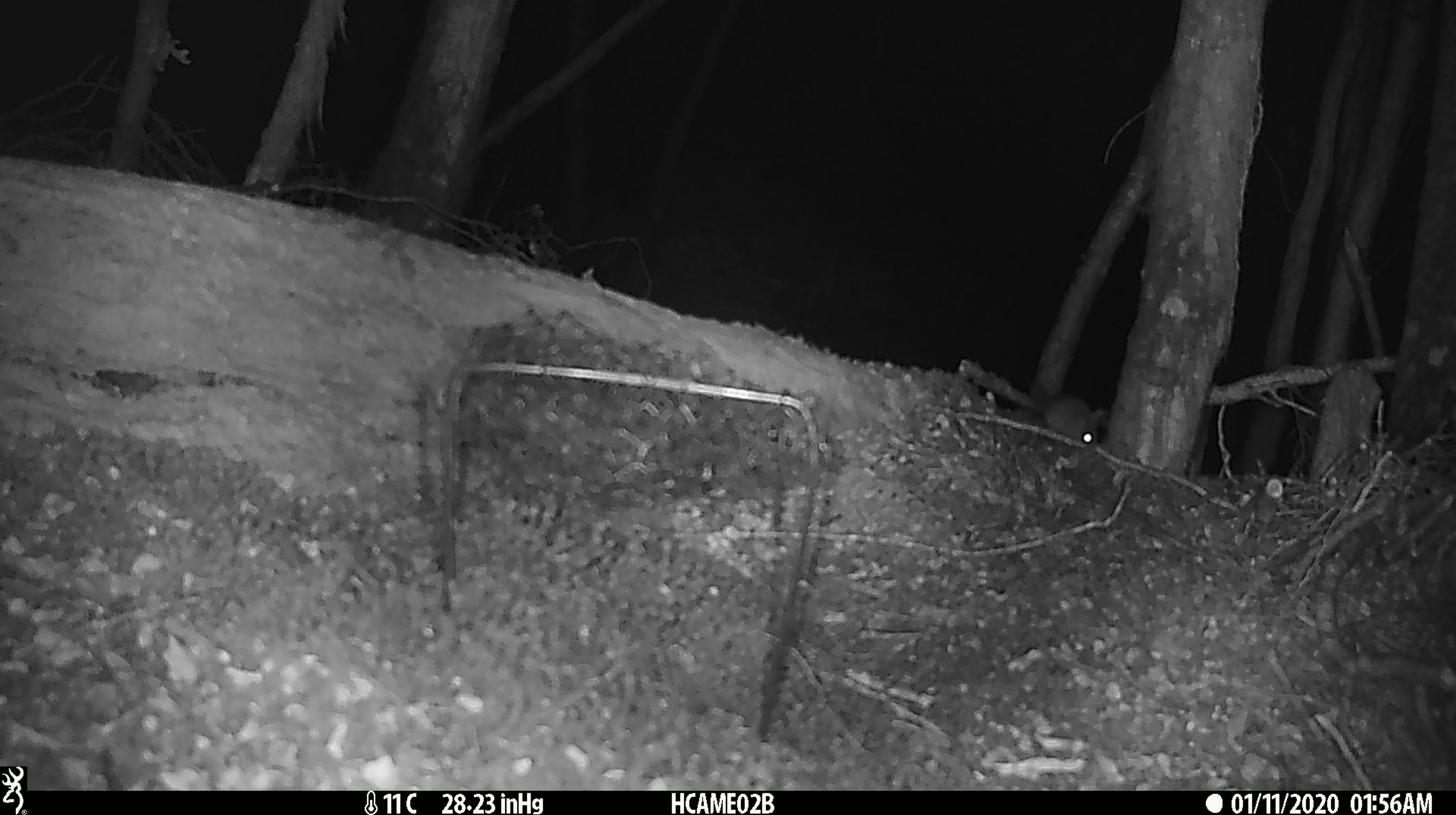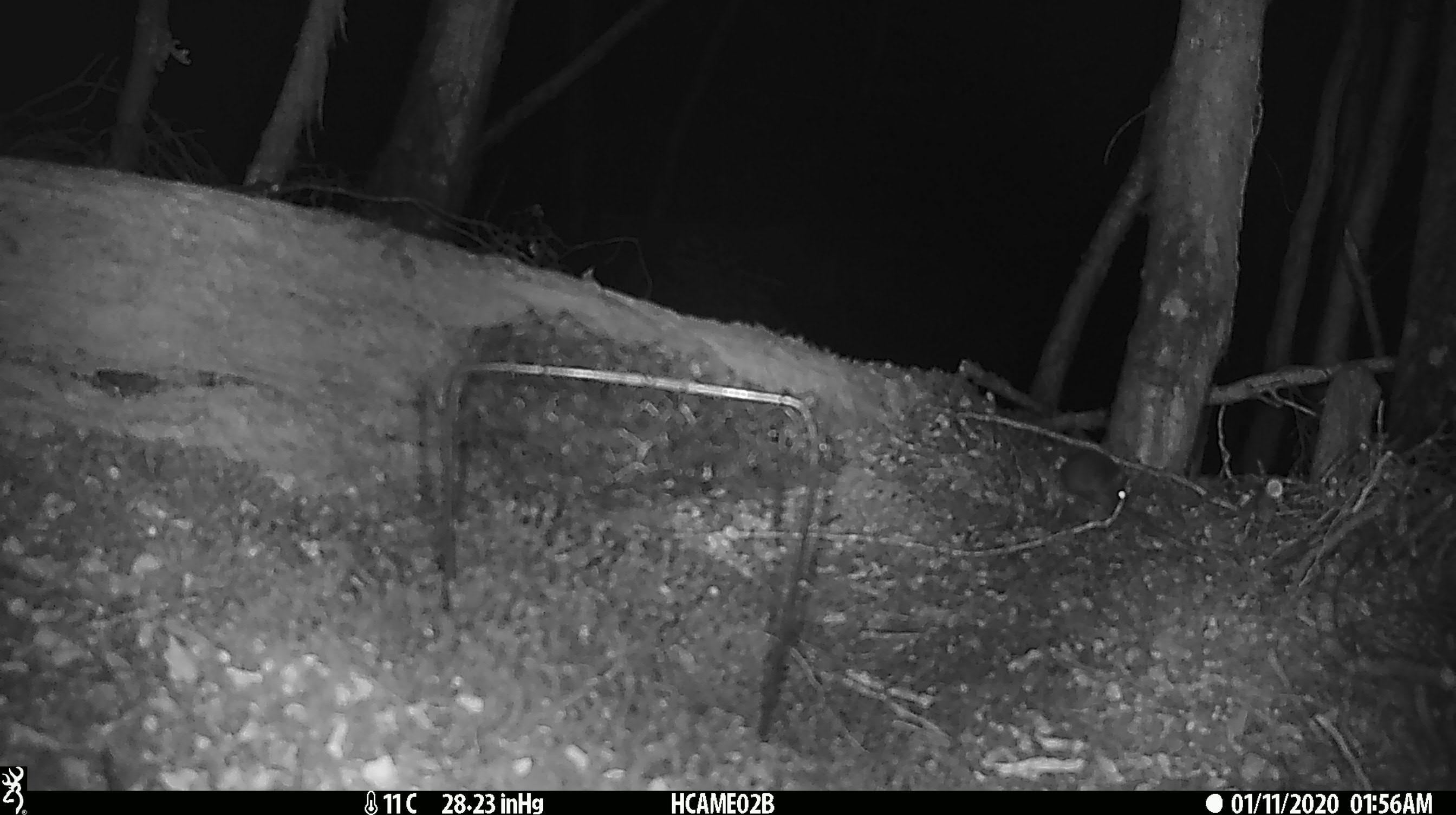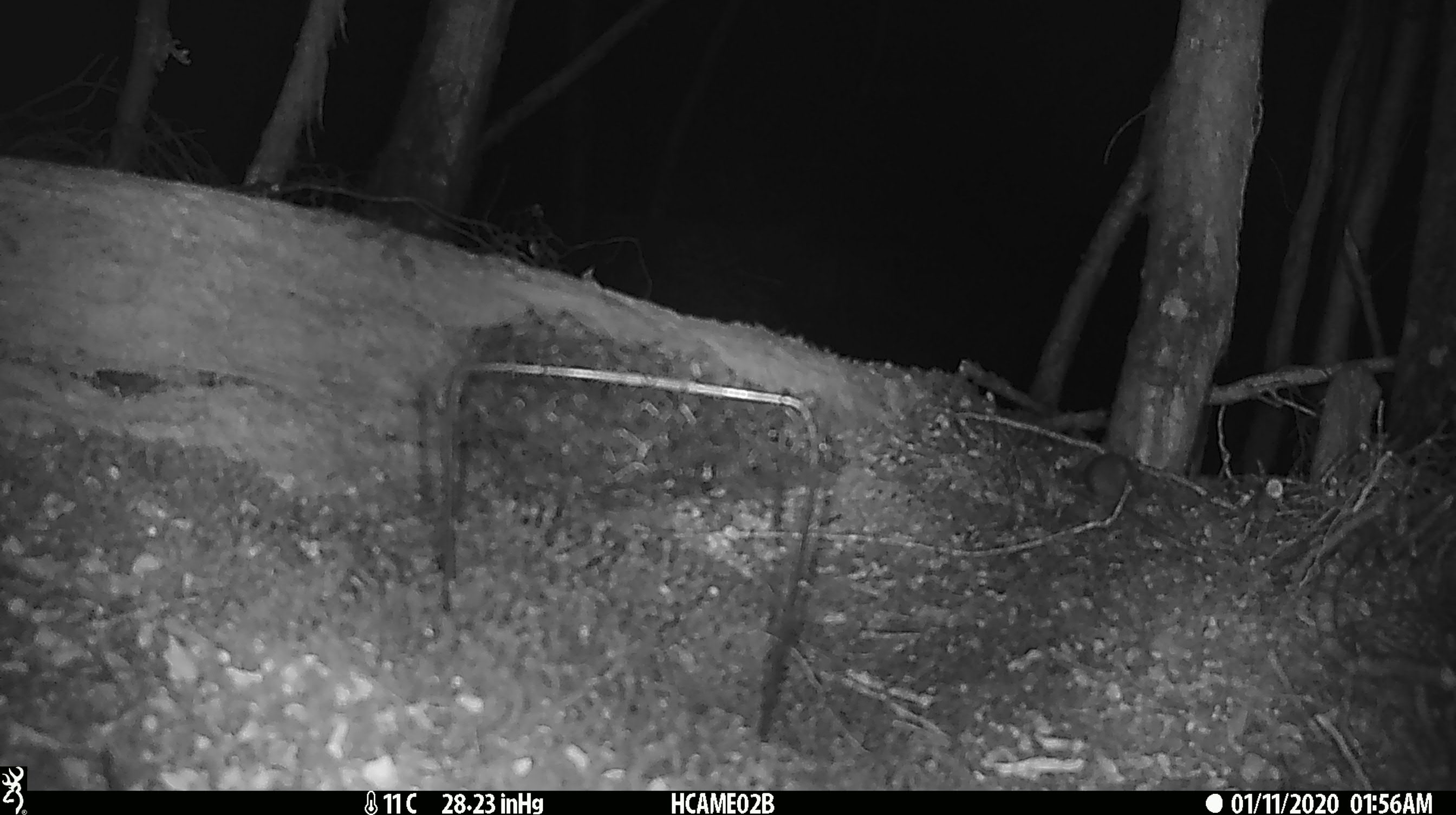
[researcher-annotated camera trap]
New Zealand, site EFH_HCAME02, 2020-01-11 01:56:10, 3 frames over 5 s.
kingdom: Animalia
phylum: Chordata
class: Mammalia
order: Rodentia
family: Muridae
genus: Mus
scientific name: Mus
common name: mouse